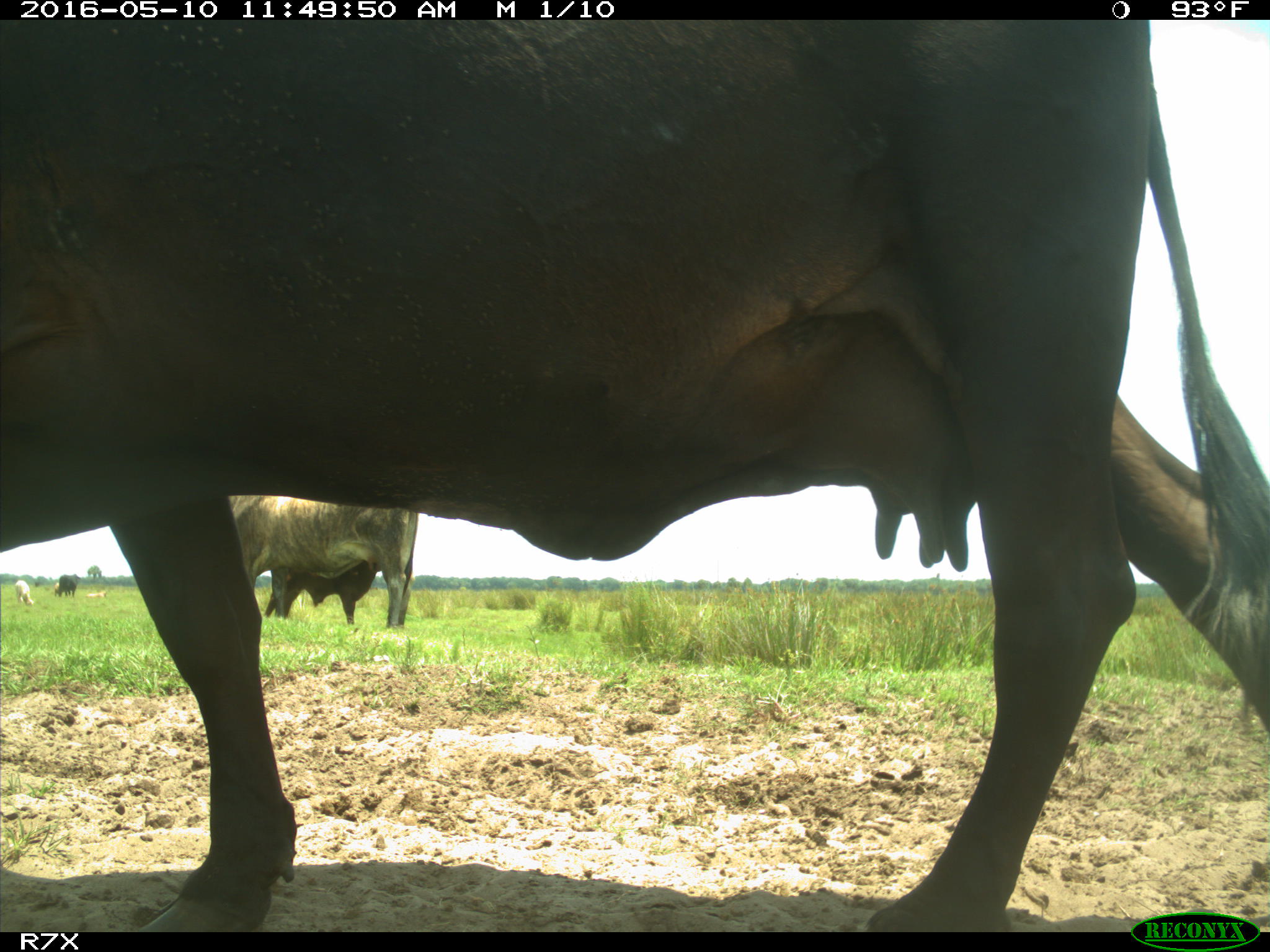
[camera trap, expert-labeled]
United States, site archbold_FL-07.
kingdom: Animalia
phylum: Chordata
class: Mammalia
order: Artiodactyla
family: Bovidae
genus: Bos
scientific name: Bos taurus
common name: domestic cow